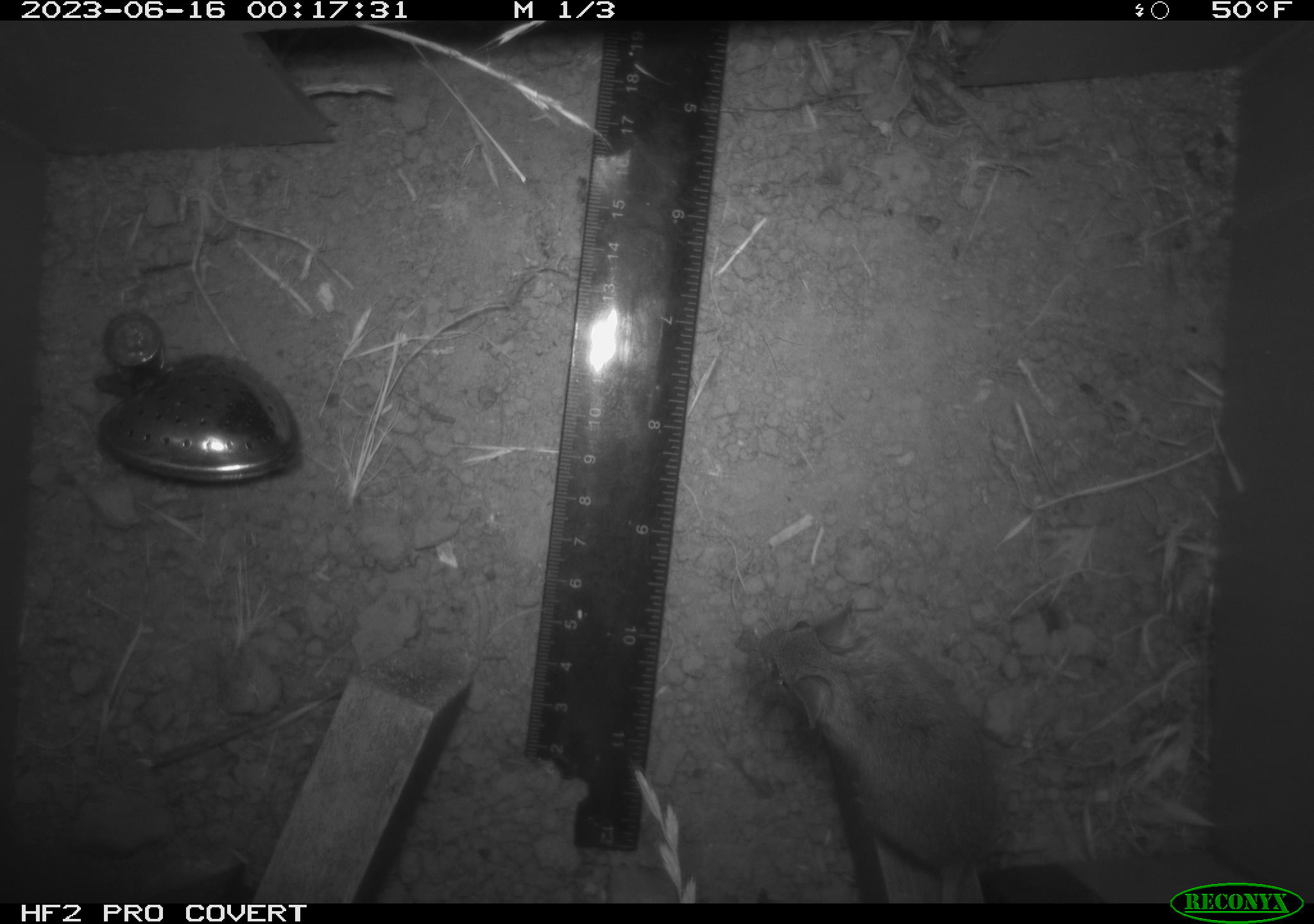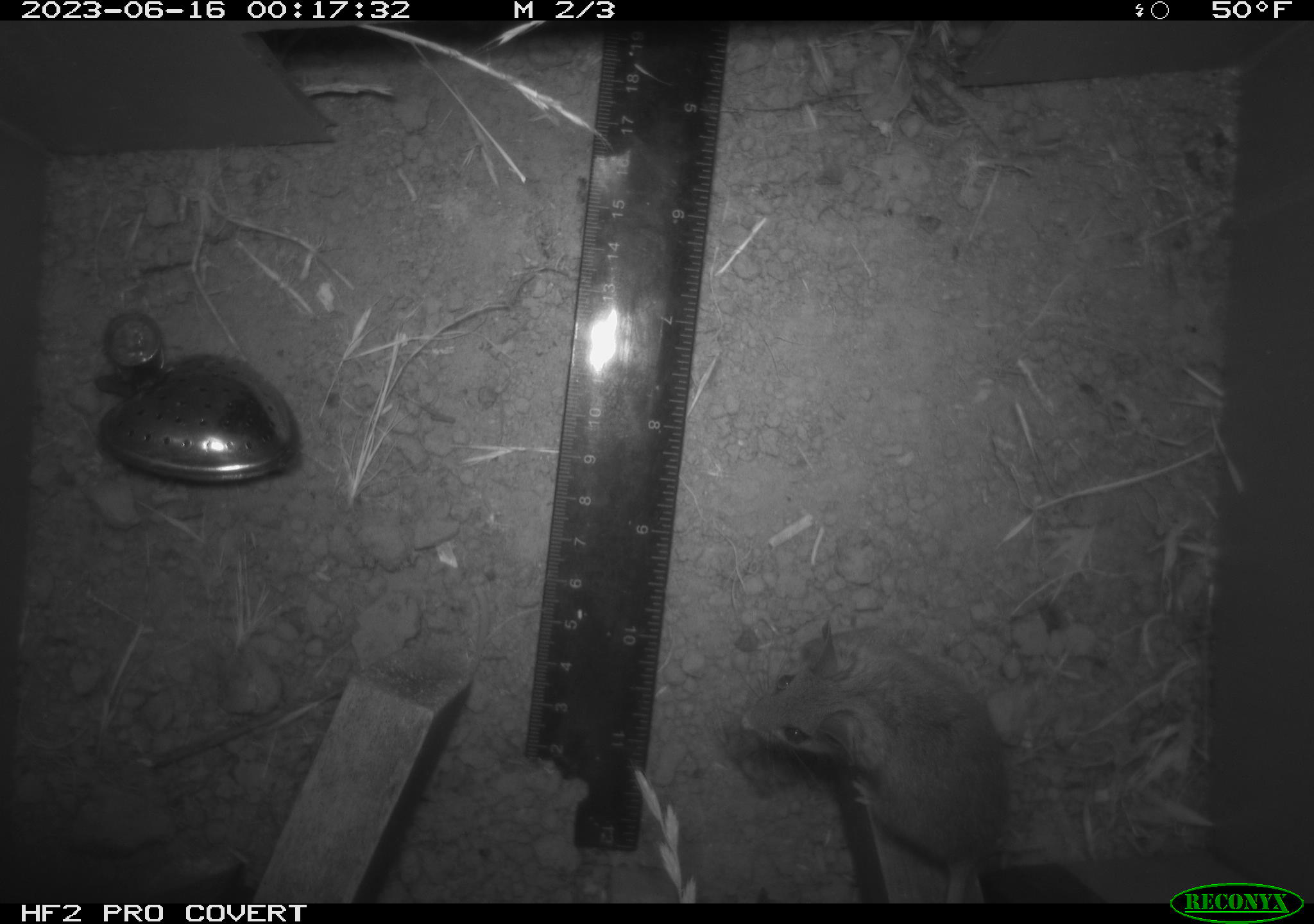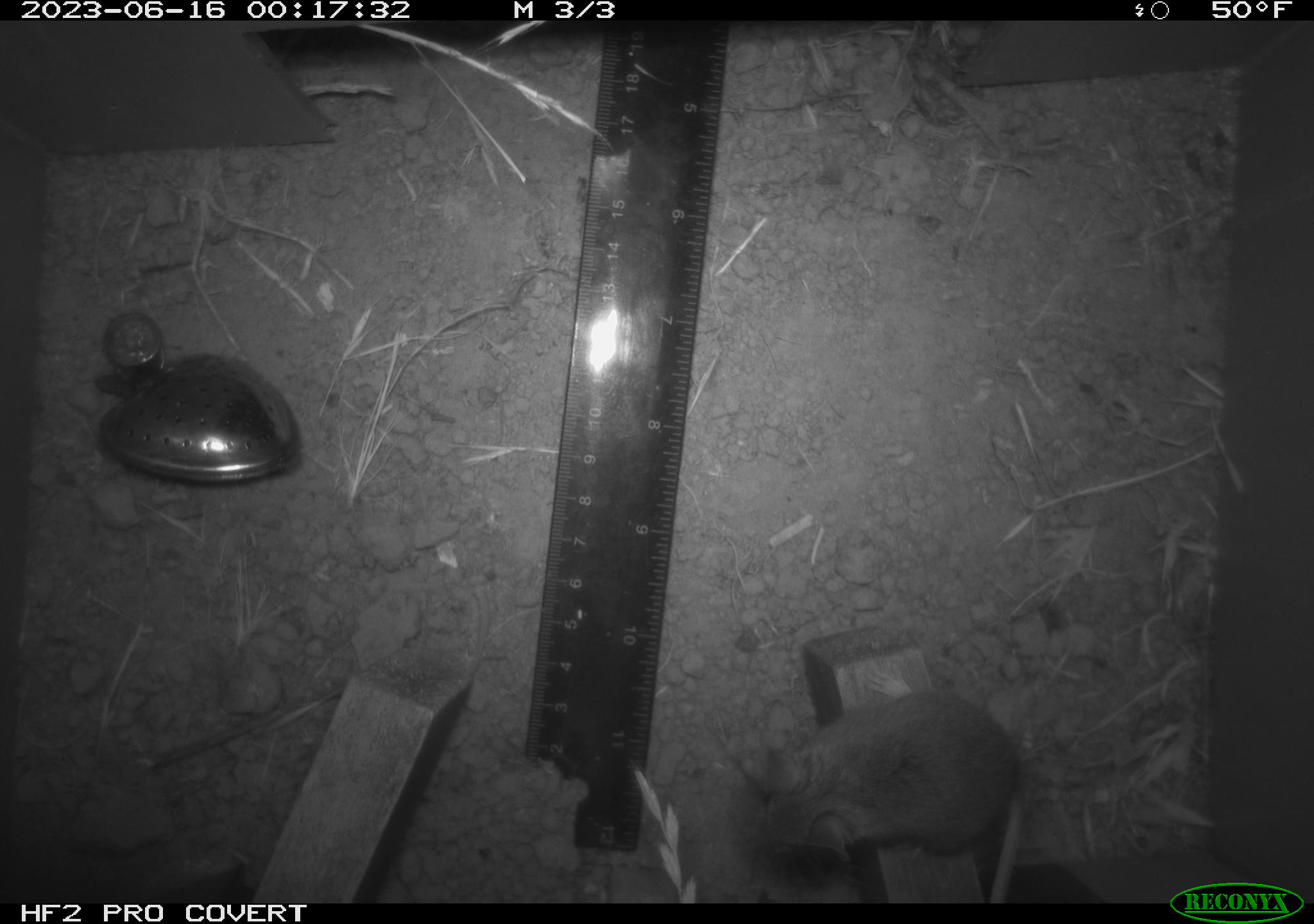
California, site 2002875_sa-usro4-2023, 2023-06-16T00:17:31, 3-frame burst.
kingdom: Animalia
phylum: Chordata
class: Mammalia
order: Rodentia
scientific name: Rodentia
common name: mouse species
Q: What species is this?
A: Mouse species (Rodentia).